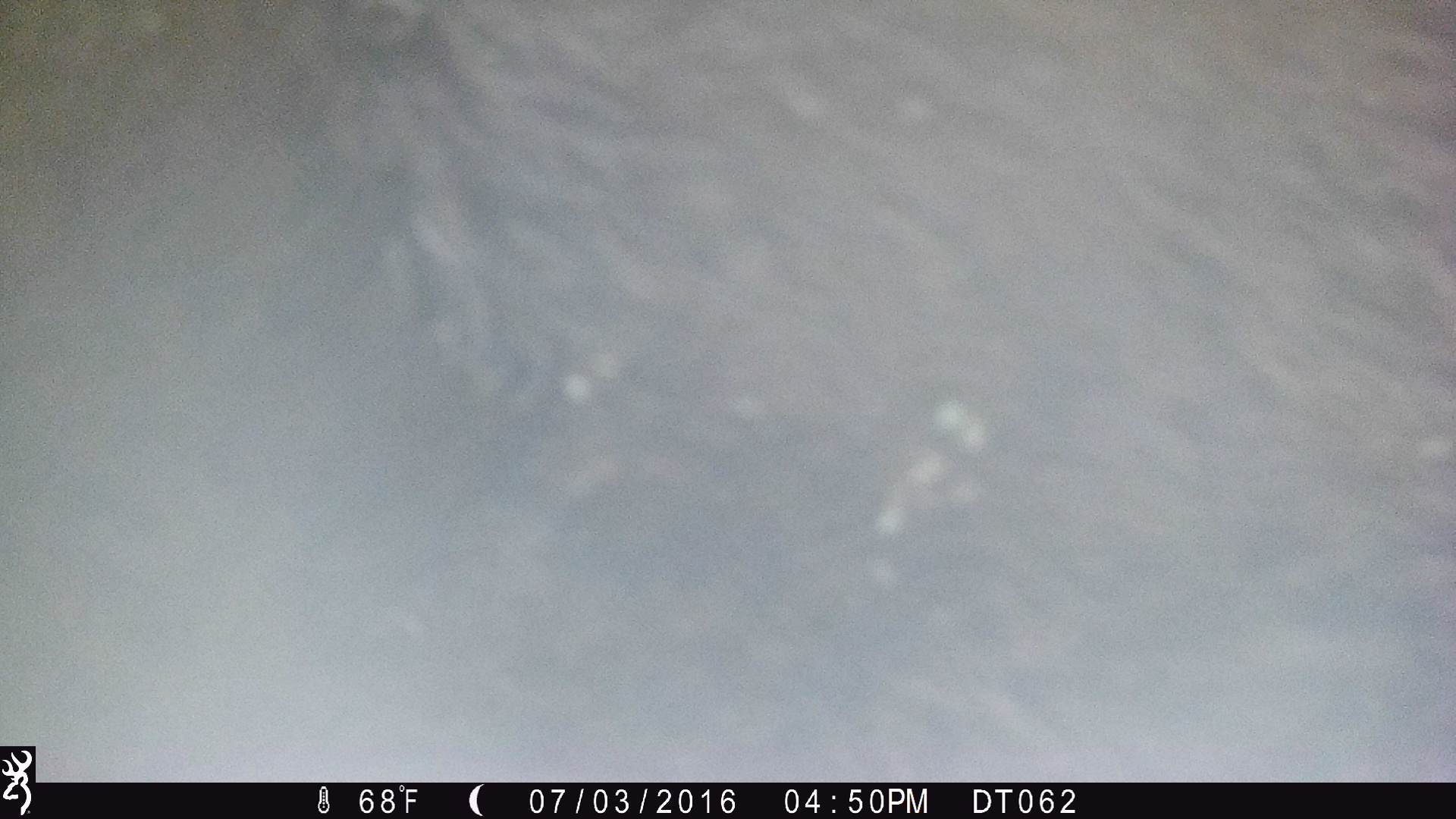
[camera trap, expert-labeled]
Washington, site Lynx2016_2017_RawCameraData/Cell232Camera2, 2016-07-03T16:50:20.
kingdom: Animalia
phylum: Chordata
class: Mammalia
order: Artiodactyla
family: Bovidae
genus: Bos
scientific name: Bos taurus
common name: domestic cattle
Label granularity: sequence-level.